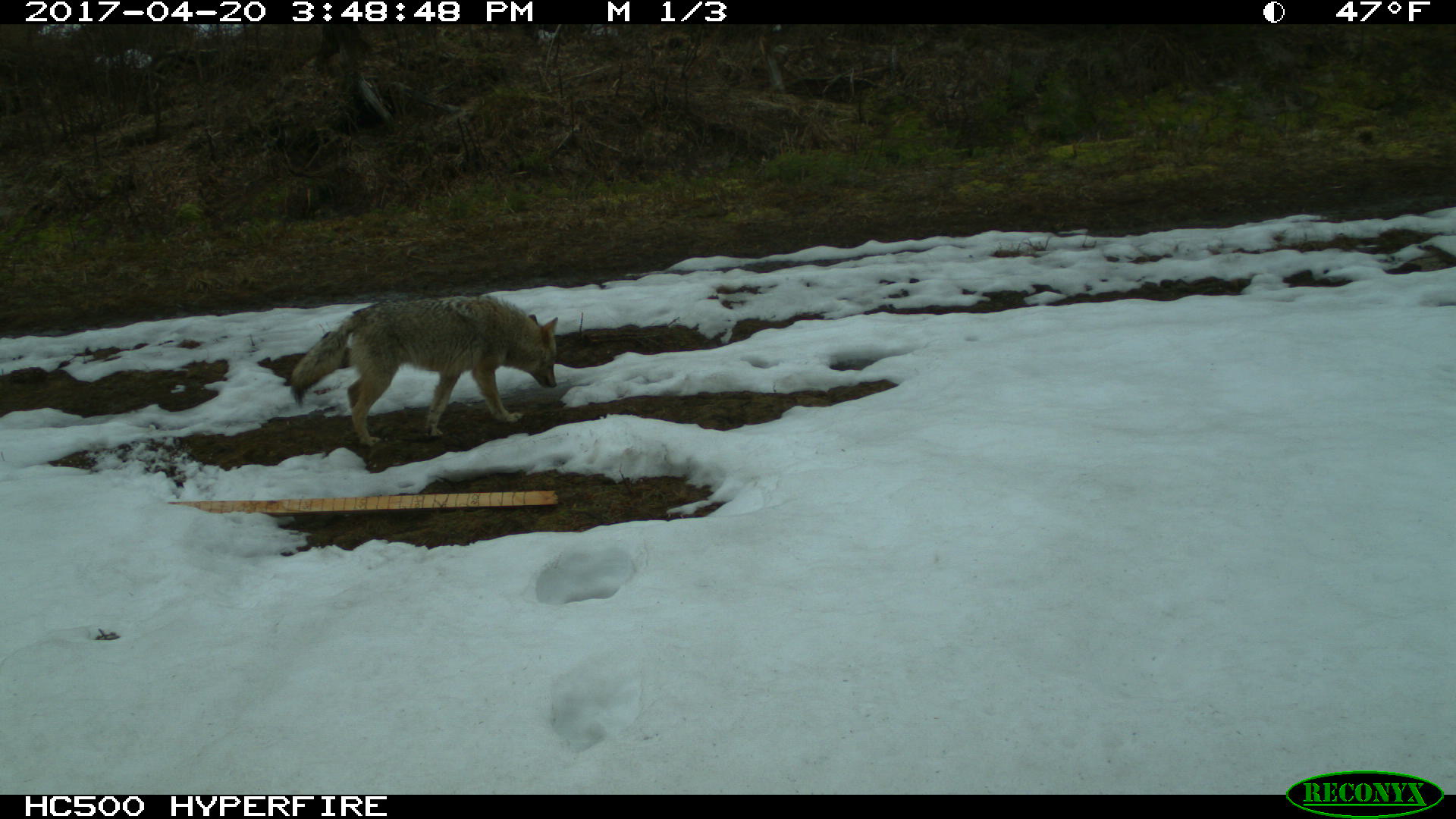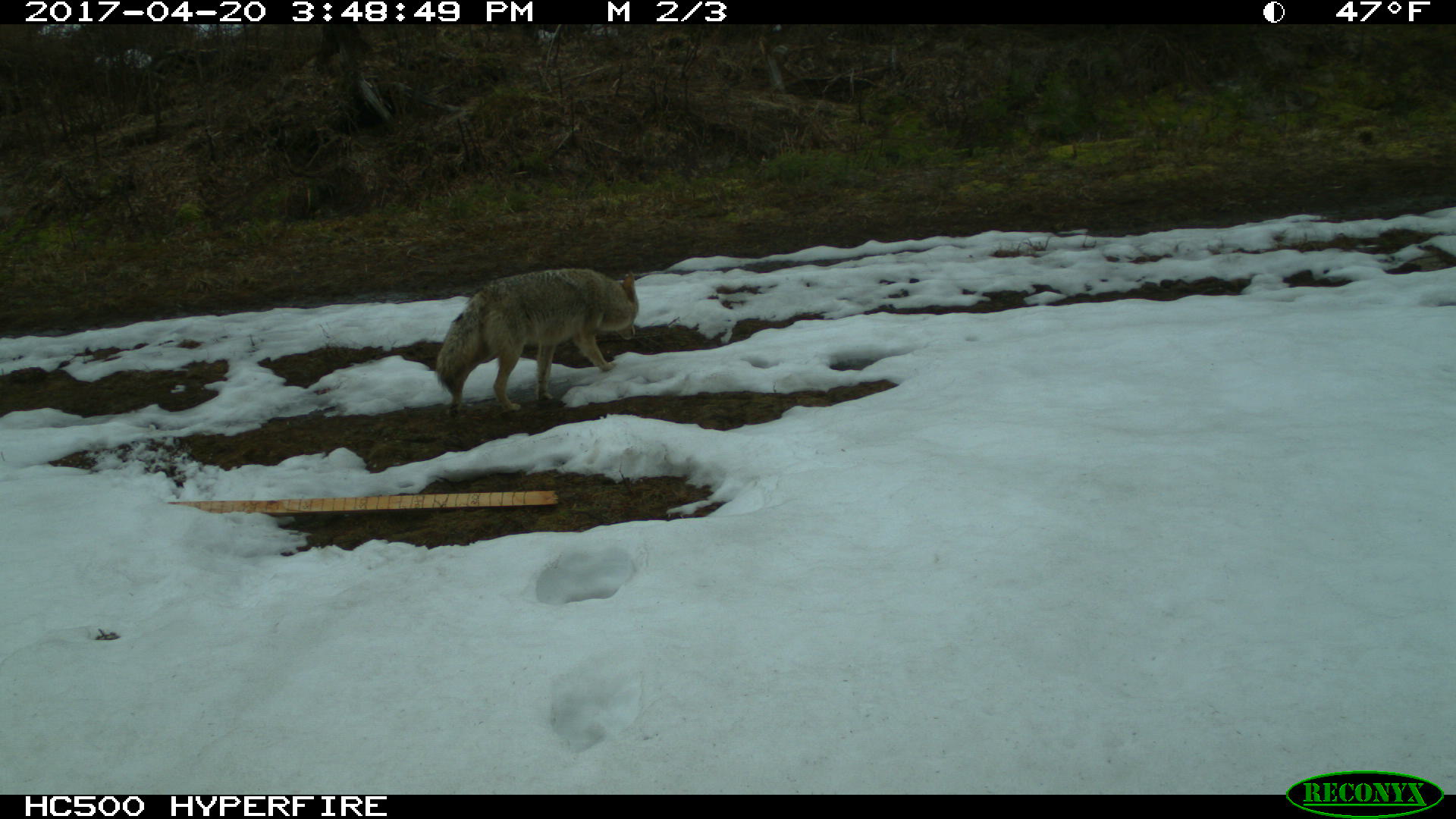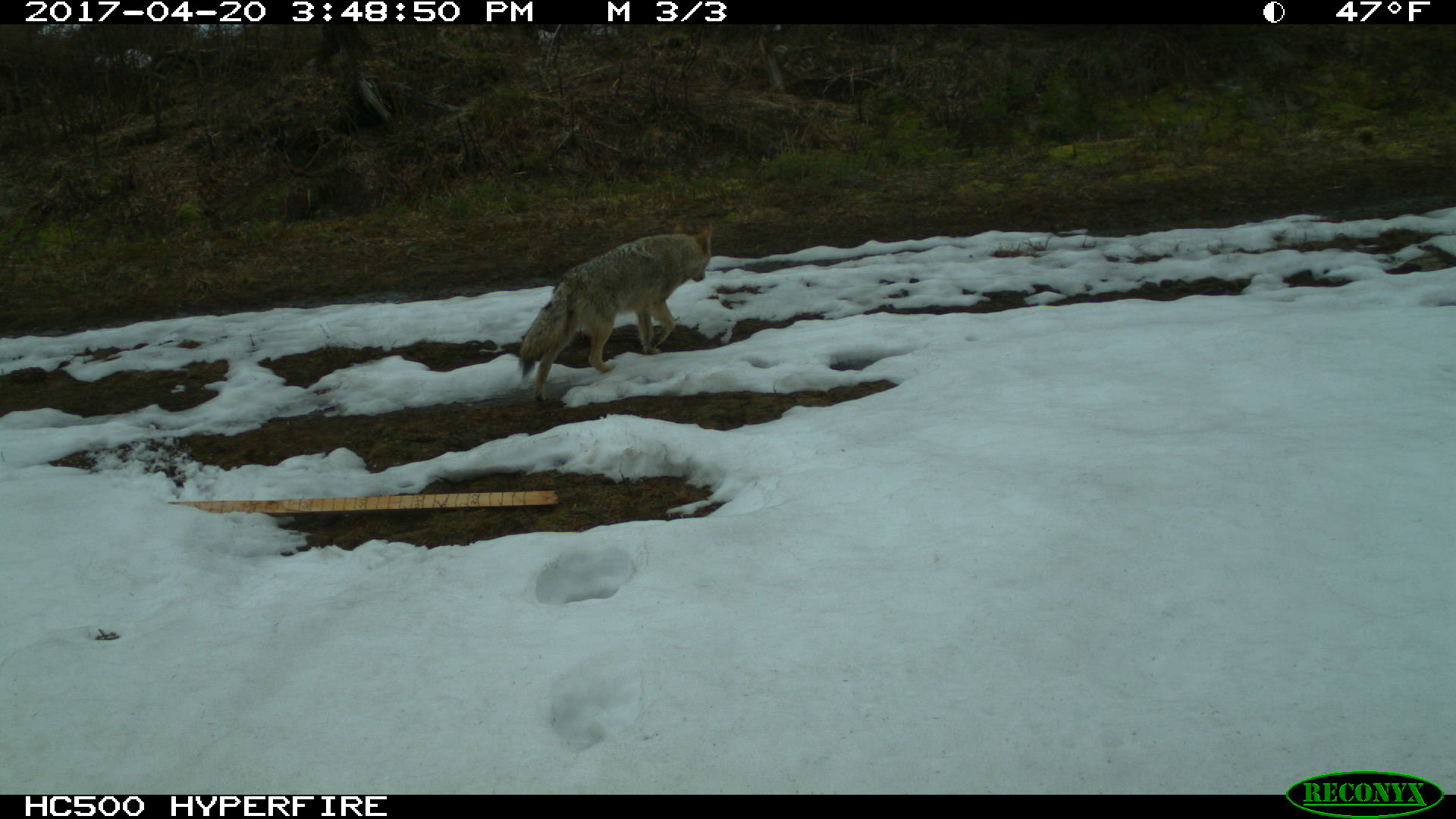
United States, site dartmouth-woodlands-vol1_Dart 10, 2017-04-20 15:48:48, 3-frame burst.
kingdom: Animalia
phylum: Chordata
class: Mammalia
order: Carnivora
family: Canidae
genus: Canis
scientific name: Canis latrans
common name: coyote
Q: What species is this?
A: Coyote (Canis latrans).